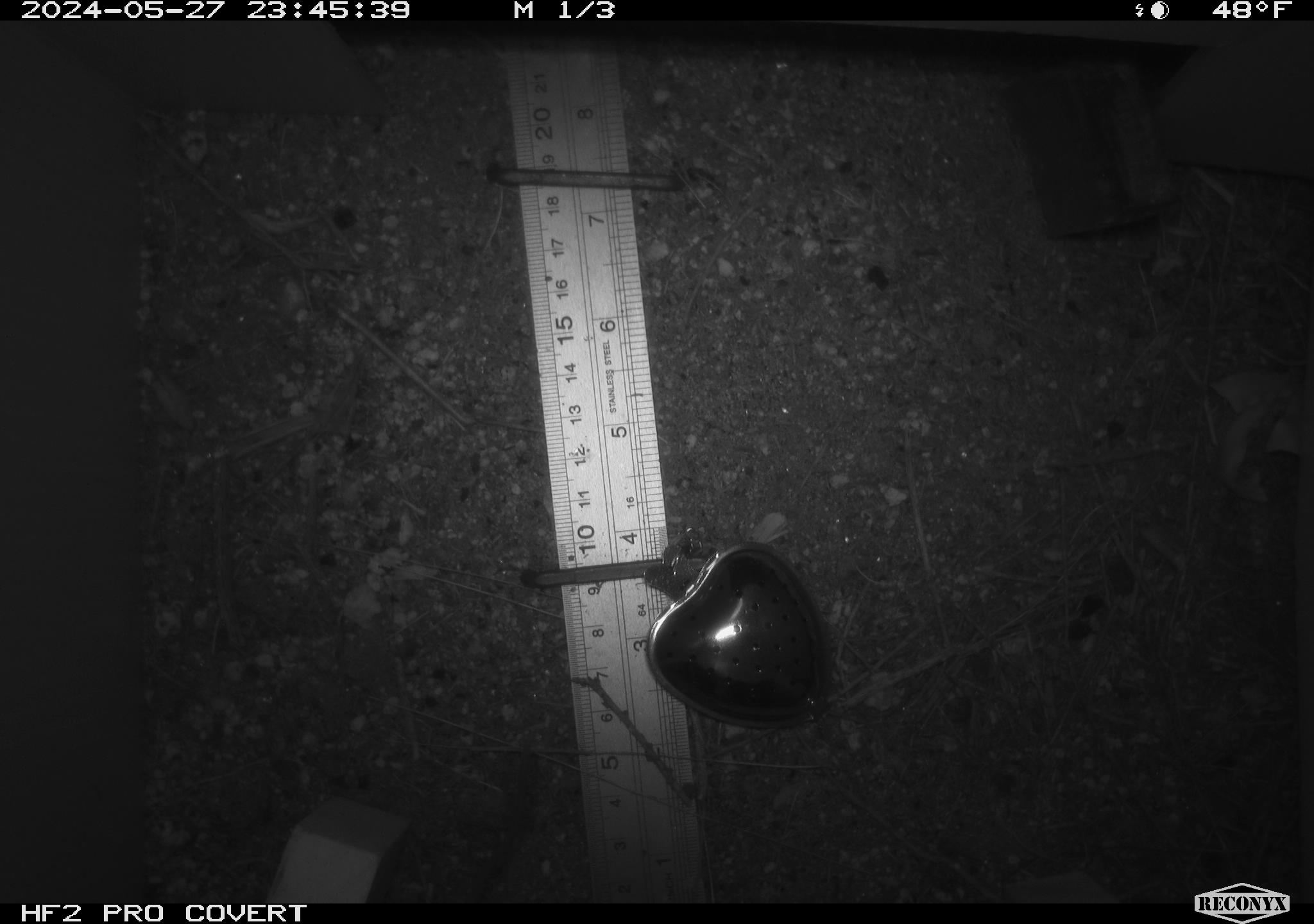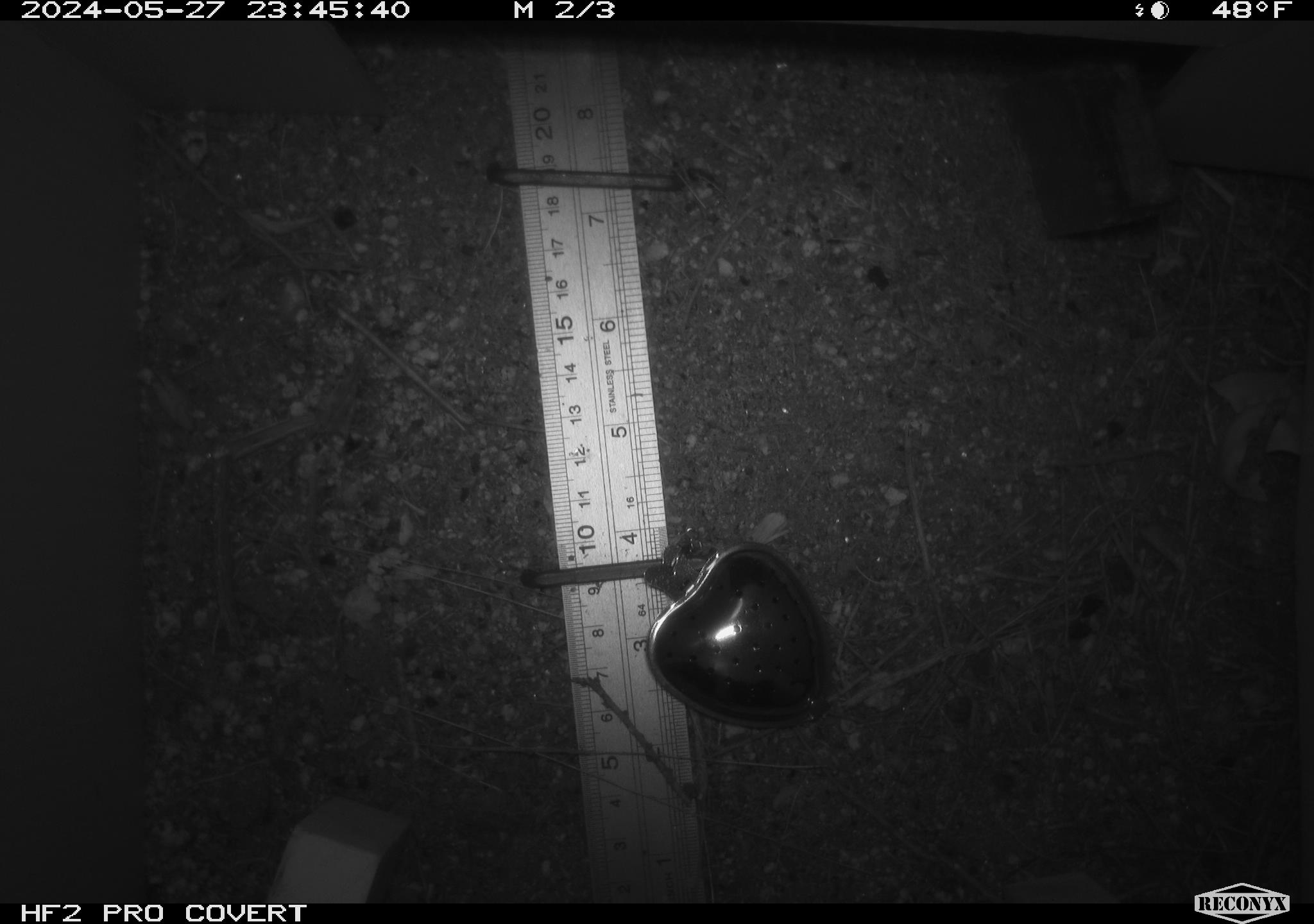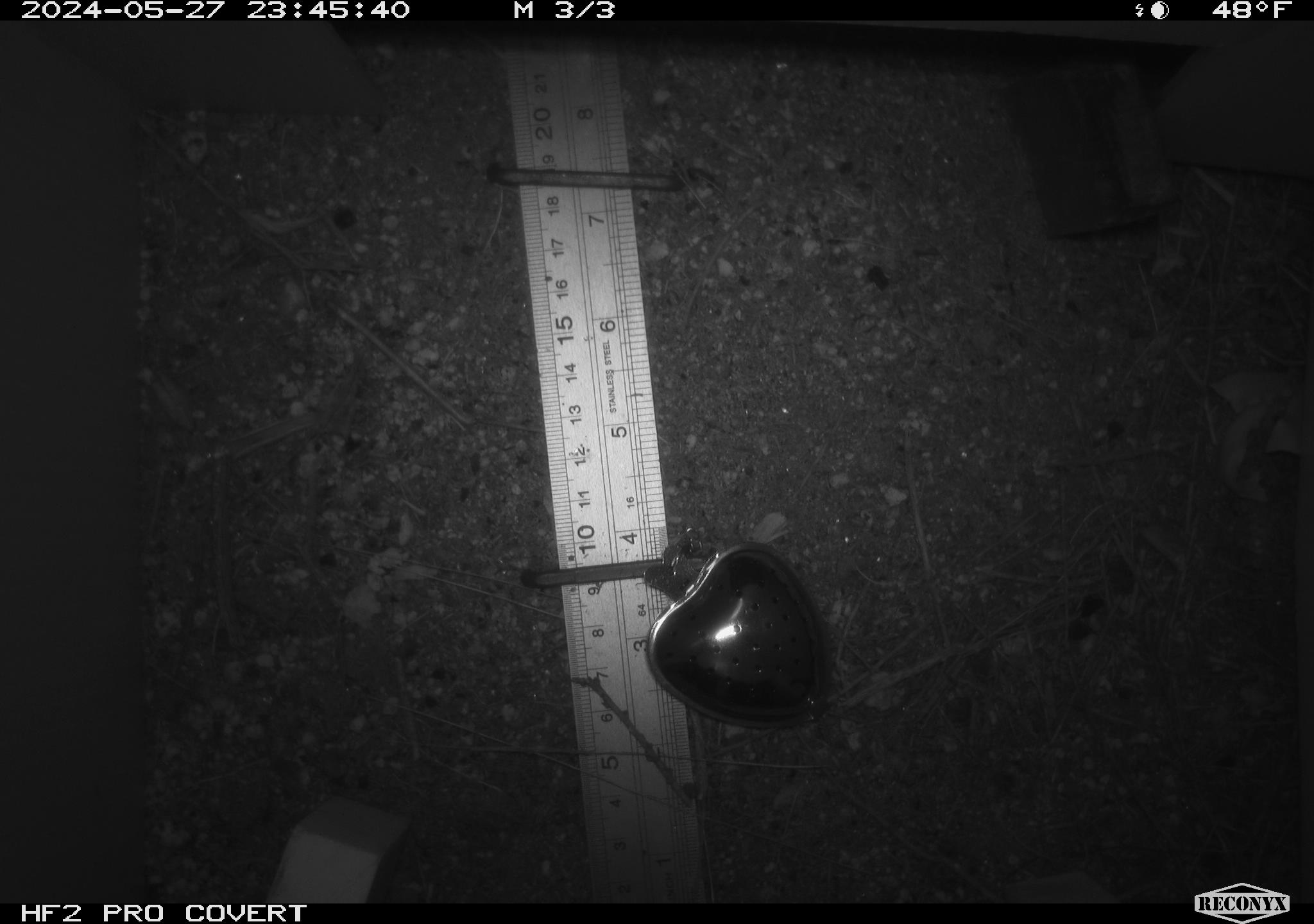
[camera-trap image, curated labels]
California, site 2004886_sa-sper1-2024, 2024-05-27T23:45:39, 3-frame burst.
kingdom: Animalia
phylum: Chordata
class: Mammalia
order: Rodentia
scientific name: Rodentia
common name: mouse species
Mouse species (Rodentia).